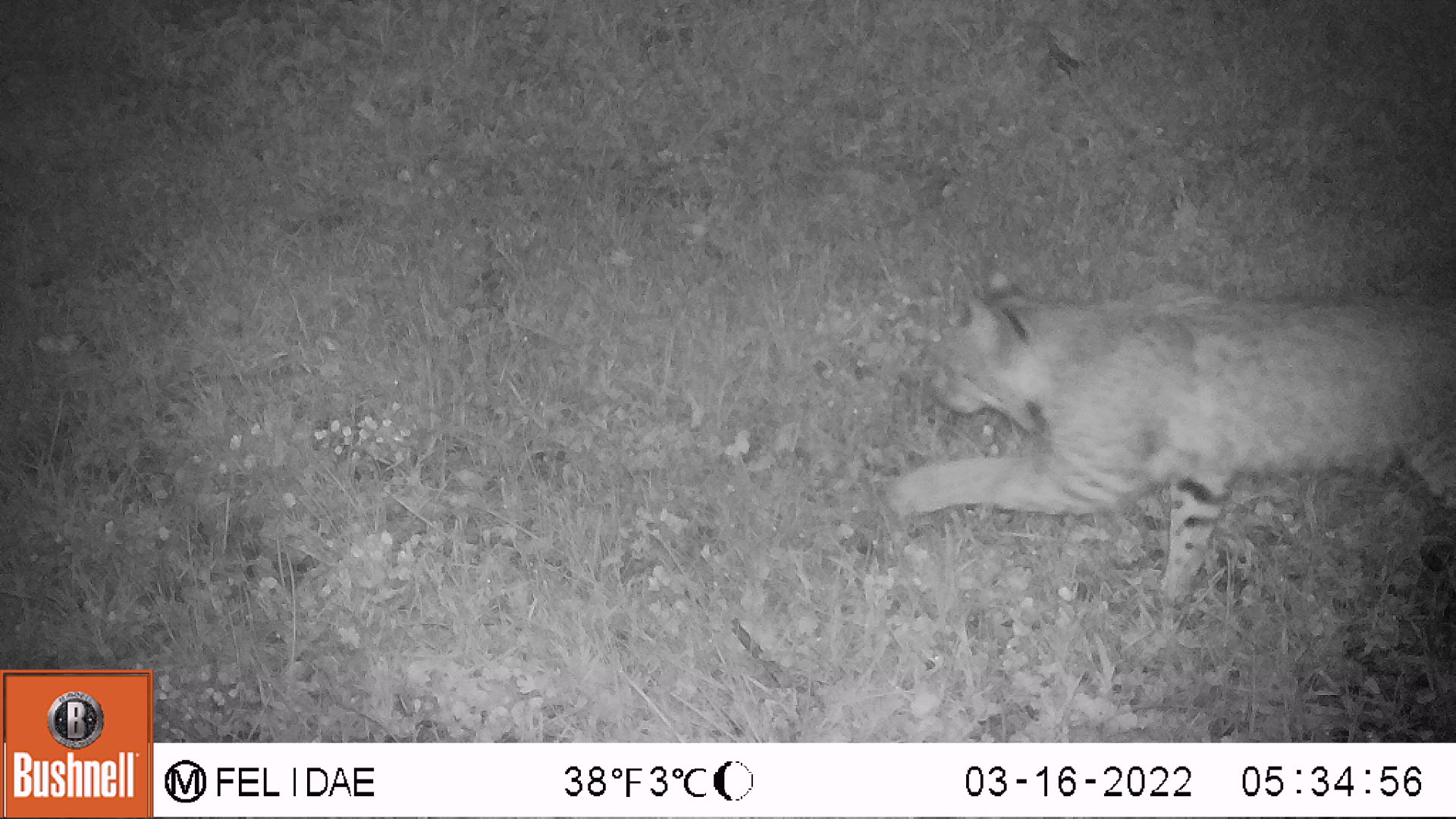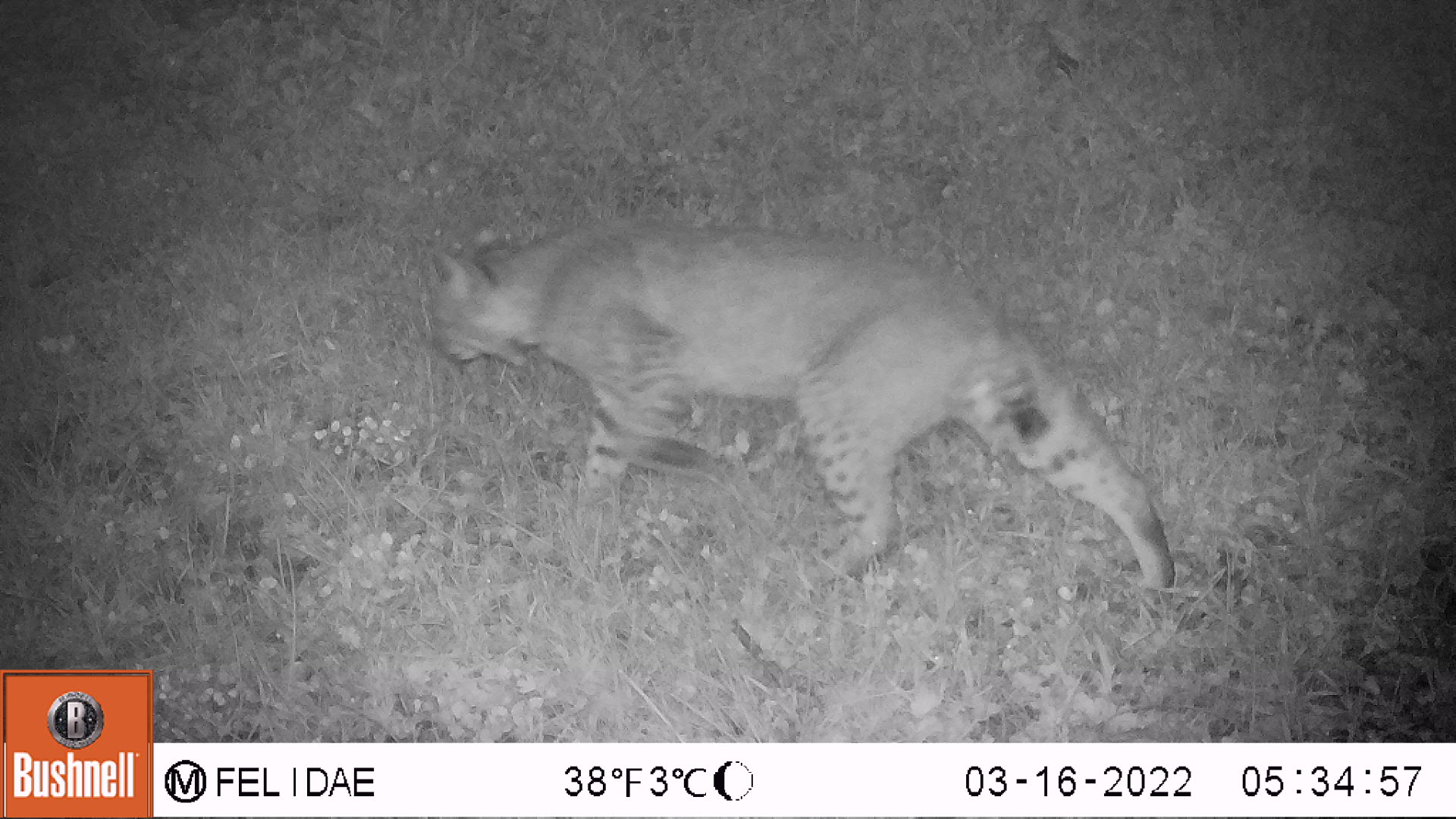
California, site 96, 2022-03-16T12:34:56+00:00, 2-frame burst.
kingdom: Animalia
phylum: Chordata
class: Mammalia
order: Carnivora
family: Felidae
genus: Lynx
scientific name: Lynx rufus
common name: bobcat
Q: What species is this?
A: Bobcat (Lynx rufus).